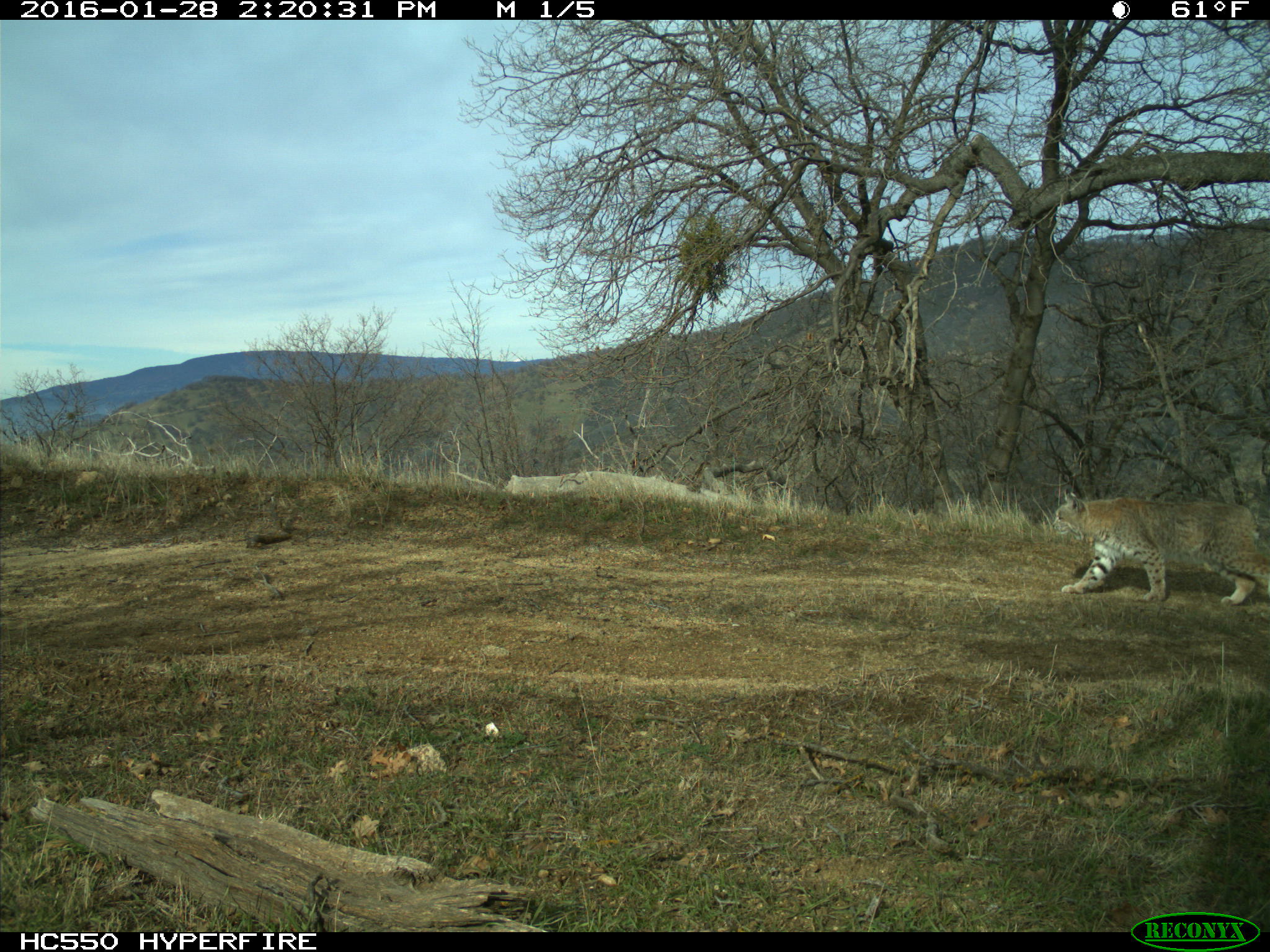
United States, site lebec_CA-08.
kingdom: Animalia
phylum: Chordata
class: Mammalia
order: Carnivora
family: Felidae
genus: Lynx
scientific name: Lynx rufus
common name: bobcat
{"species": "Lynx rufus (bobcat)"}